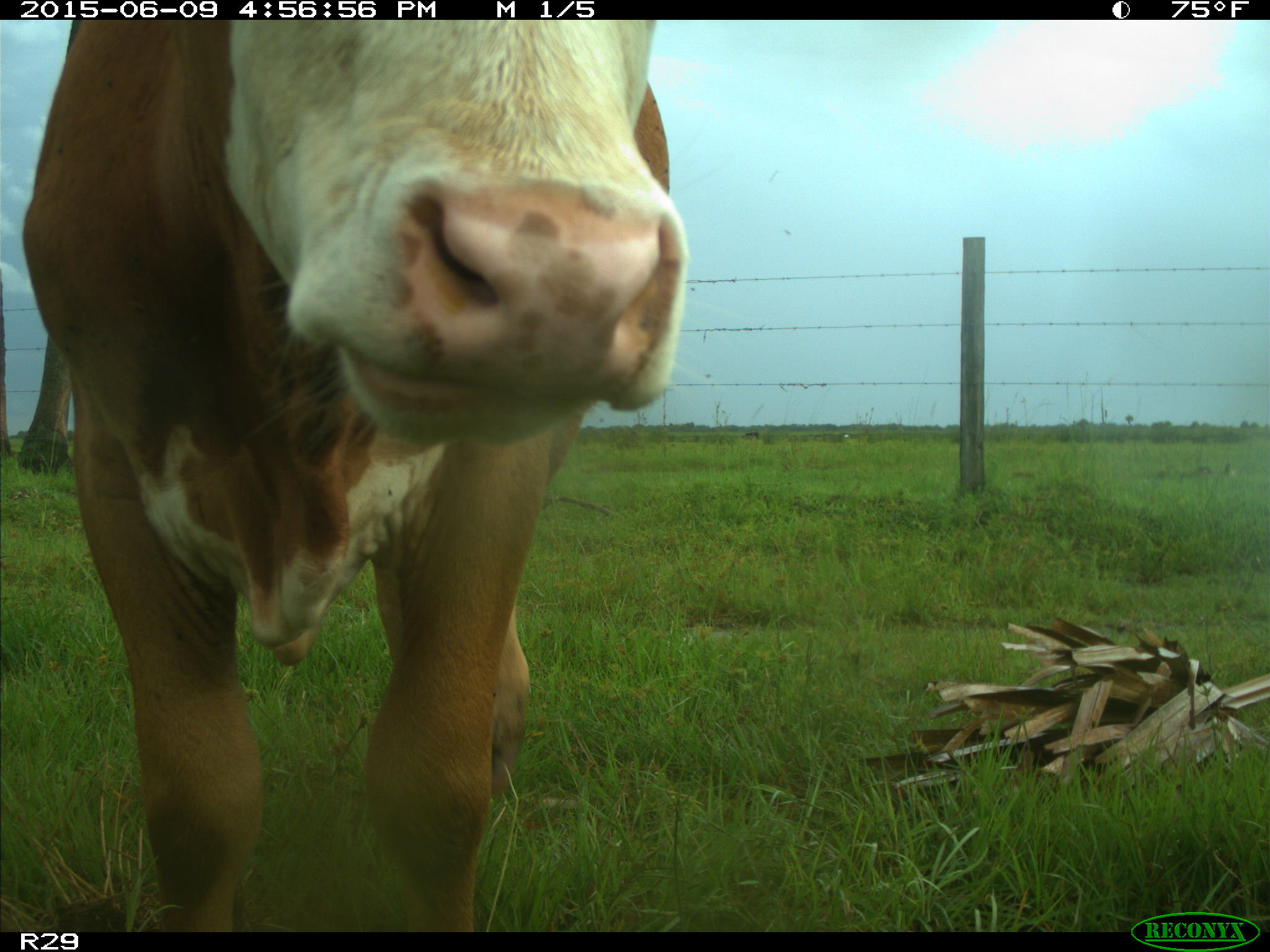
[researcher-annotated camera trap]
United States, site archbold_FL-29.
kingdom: Animalia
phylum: Chordata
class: Mammalia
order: Artiodactyla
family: Bovidae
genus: Bos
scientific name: Bos taurus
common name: domestic cow